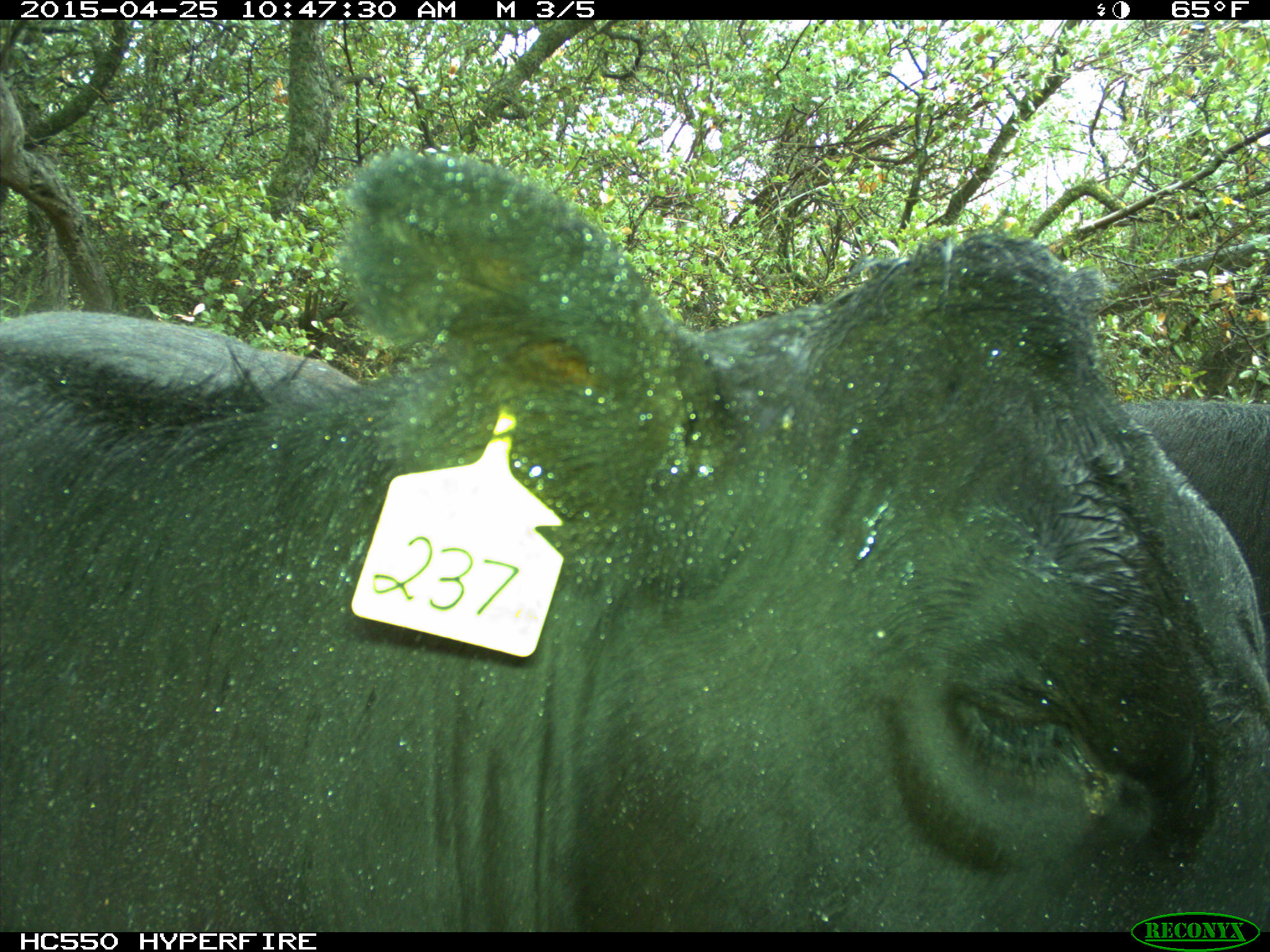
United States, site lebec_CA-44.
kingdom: Animalia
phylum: Chordata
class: Mammalia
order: Artiodactyla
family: Suidae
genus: Sus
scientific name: Sus scrofa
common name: wild boar